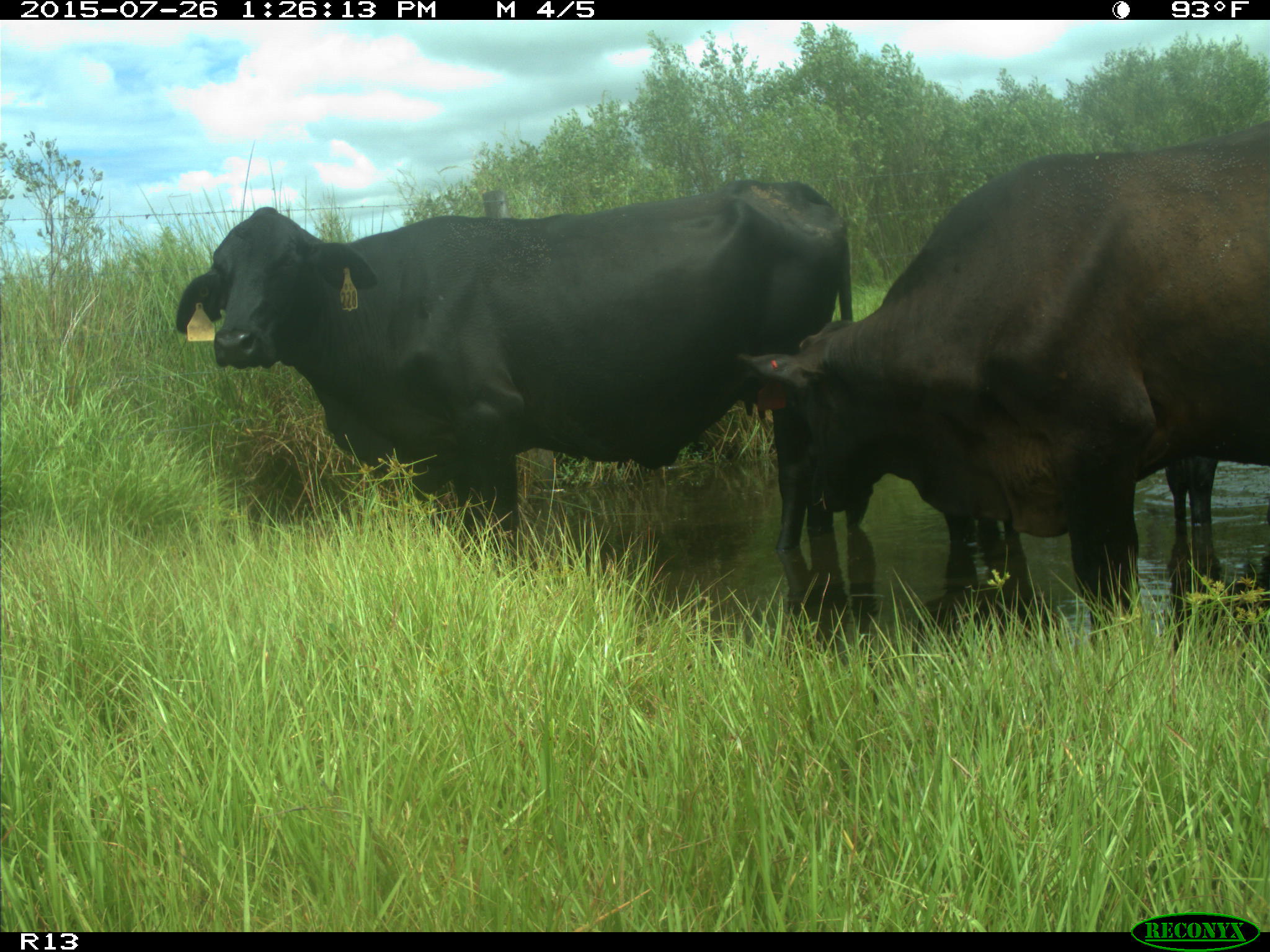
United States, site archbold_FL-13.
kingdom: Animalia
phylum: Chordata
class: Mammalia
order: Artiodactyla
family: Bovidae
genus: Bos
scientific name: Bos taurus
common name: domestic cow